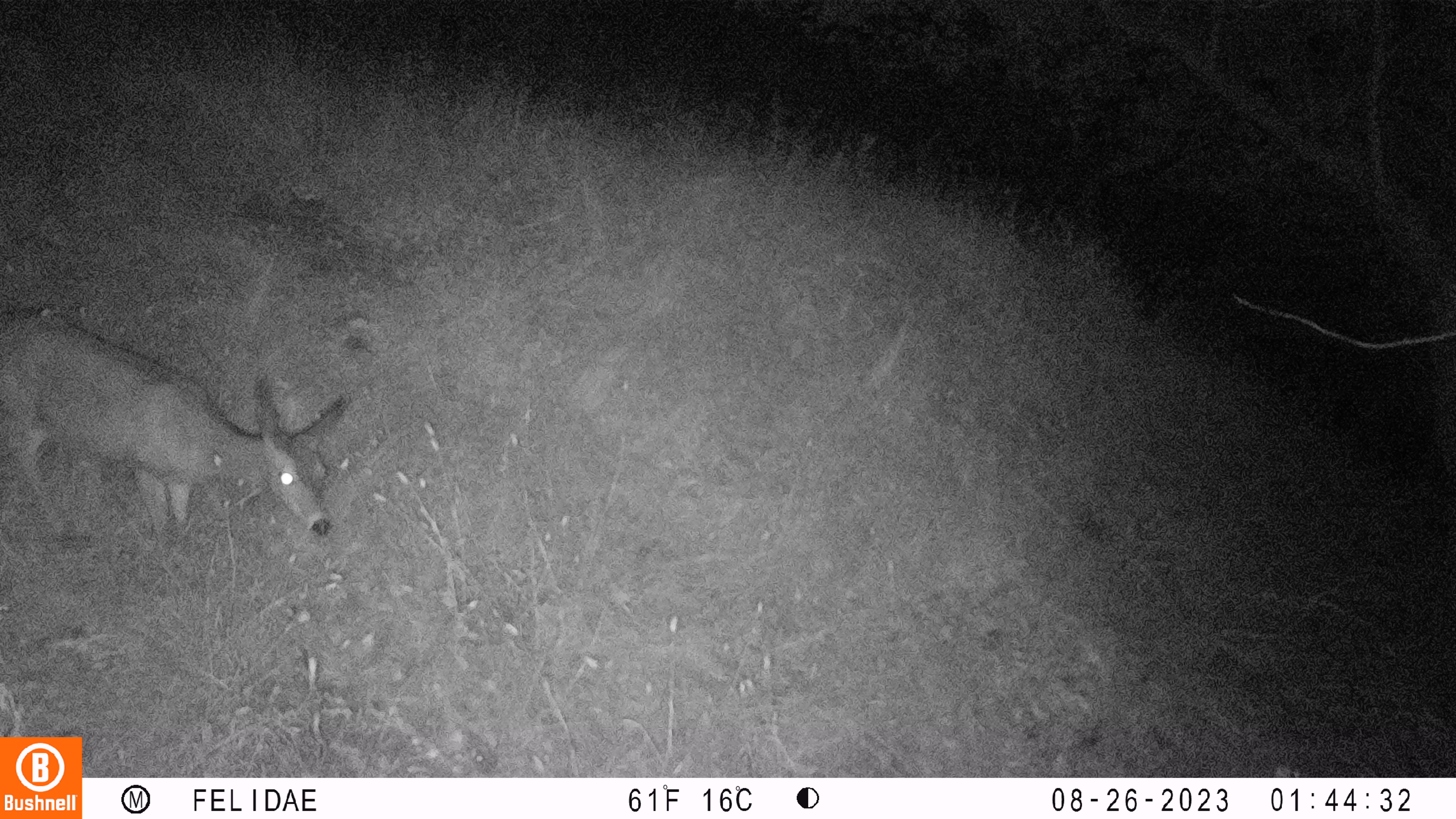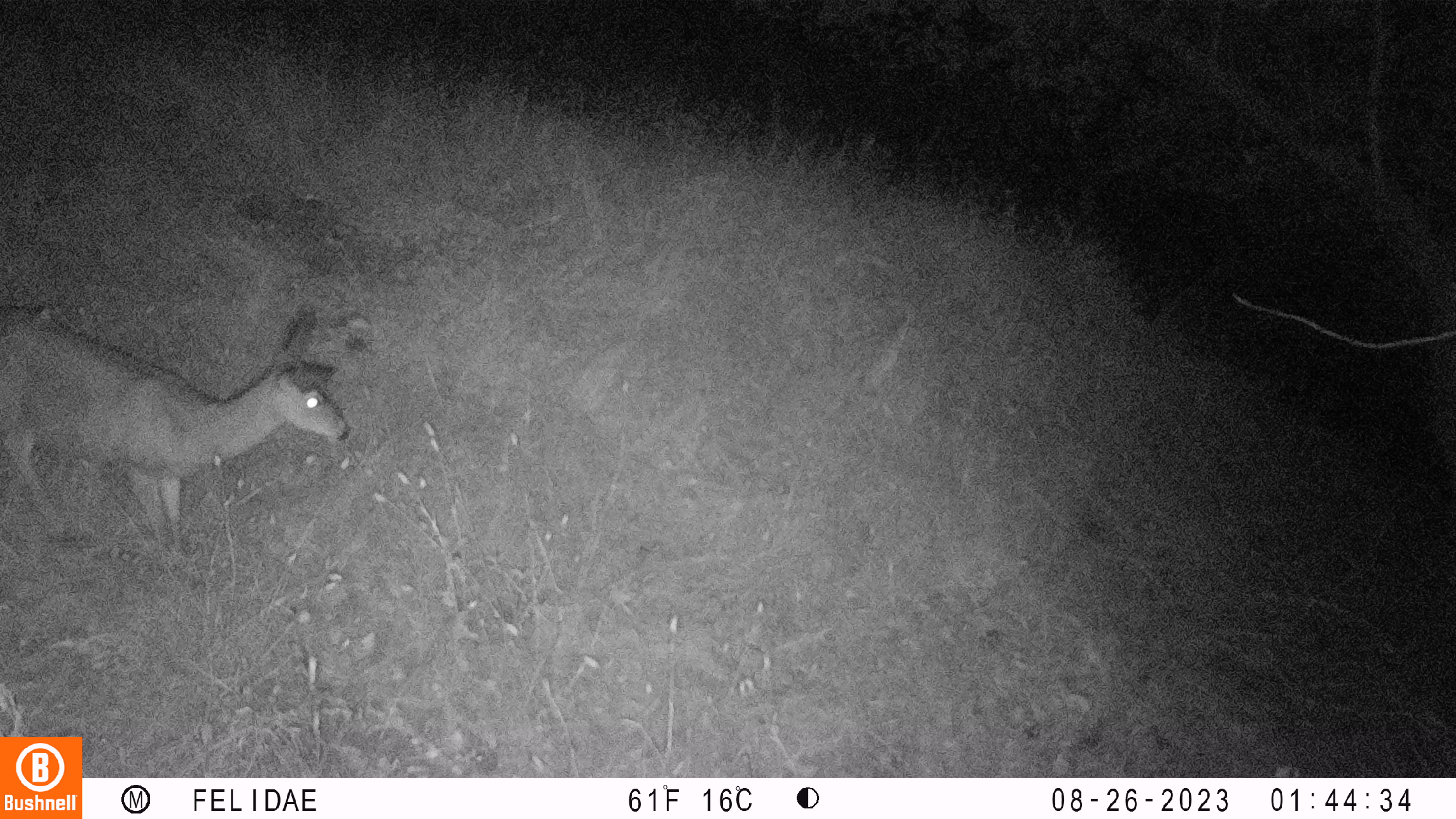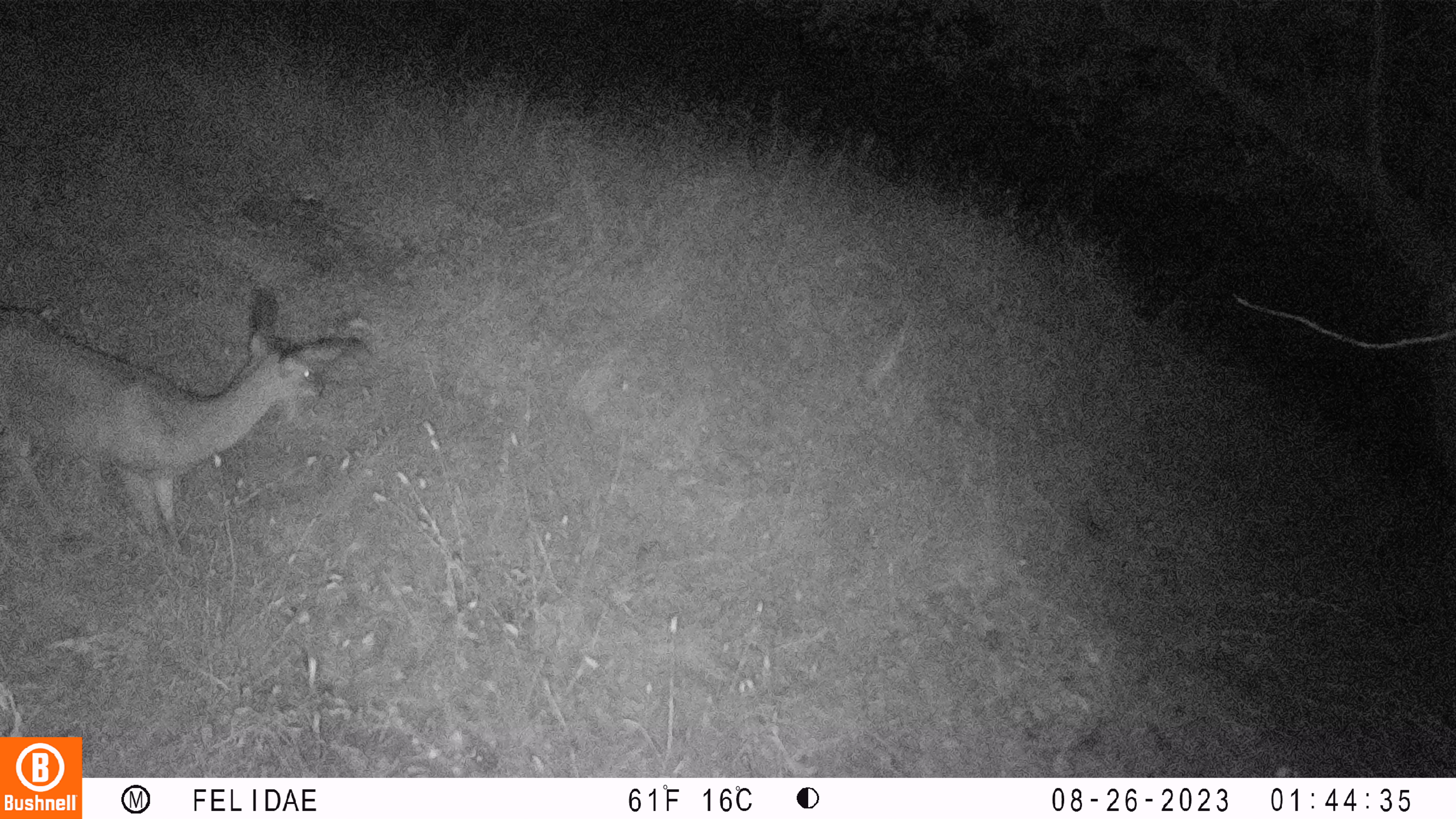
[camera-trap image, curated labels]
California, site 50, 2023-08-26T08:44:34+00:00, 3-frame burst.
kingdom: Animalia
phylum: Chordata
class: Mammalia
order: Artiodactyla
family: Cervidae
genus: Odocoileus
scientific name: Odocoileus hemionus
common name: mule deer